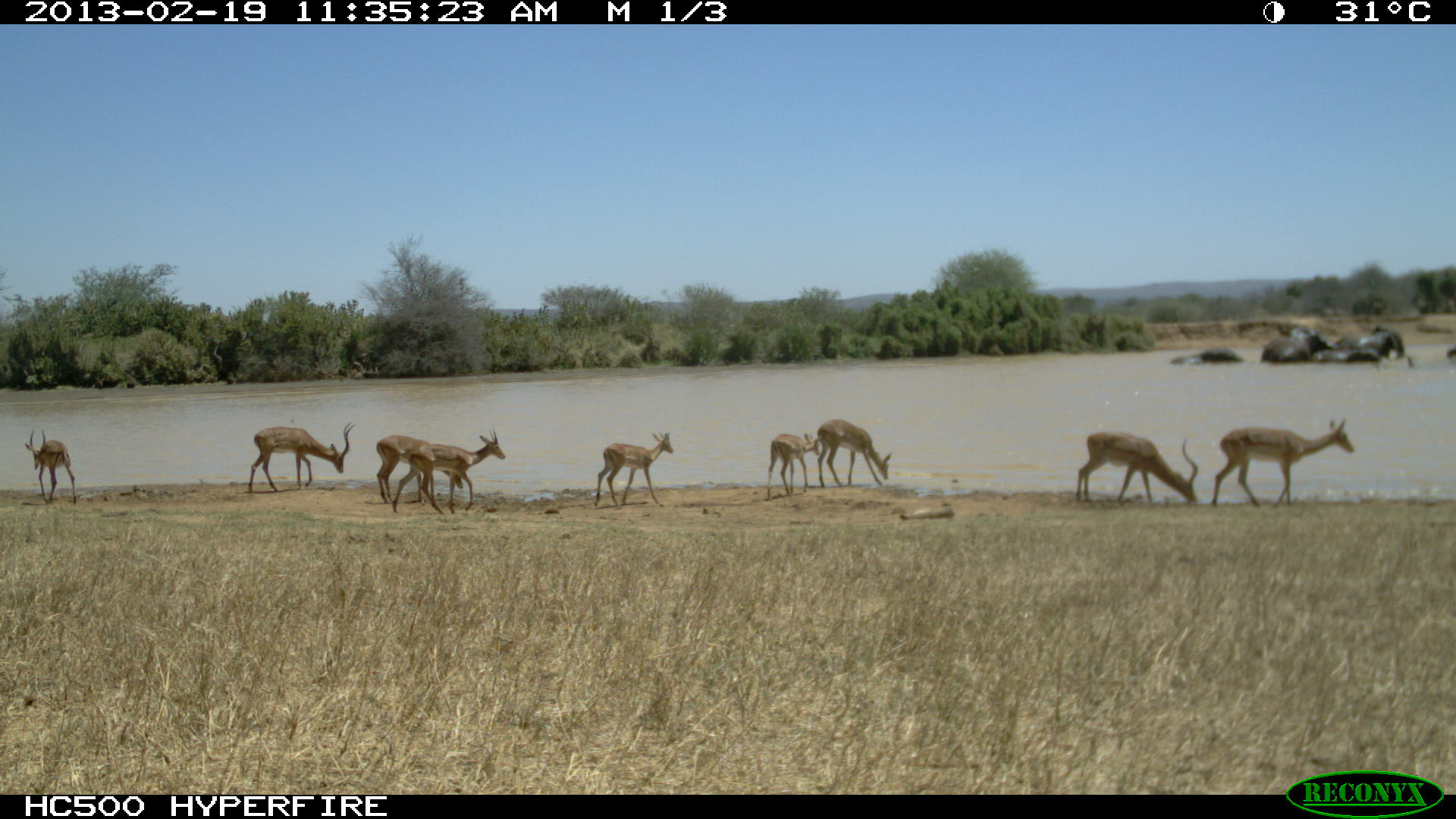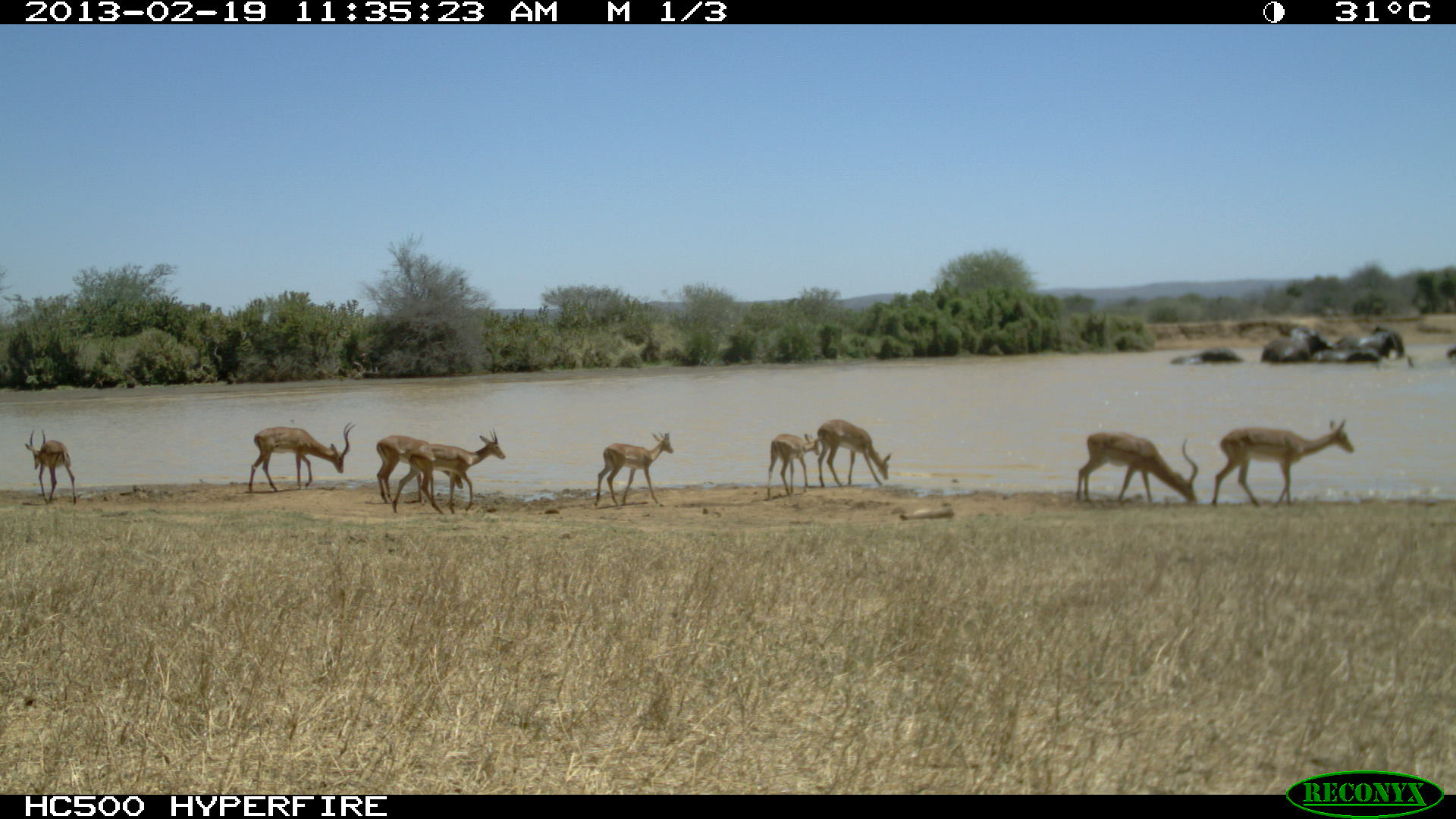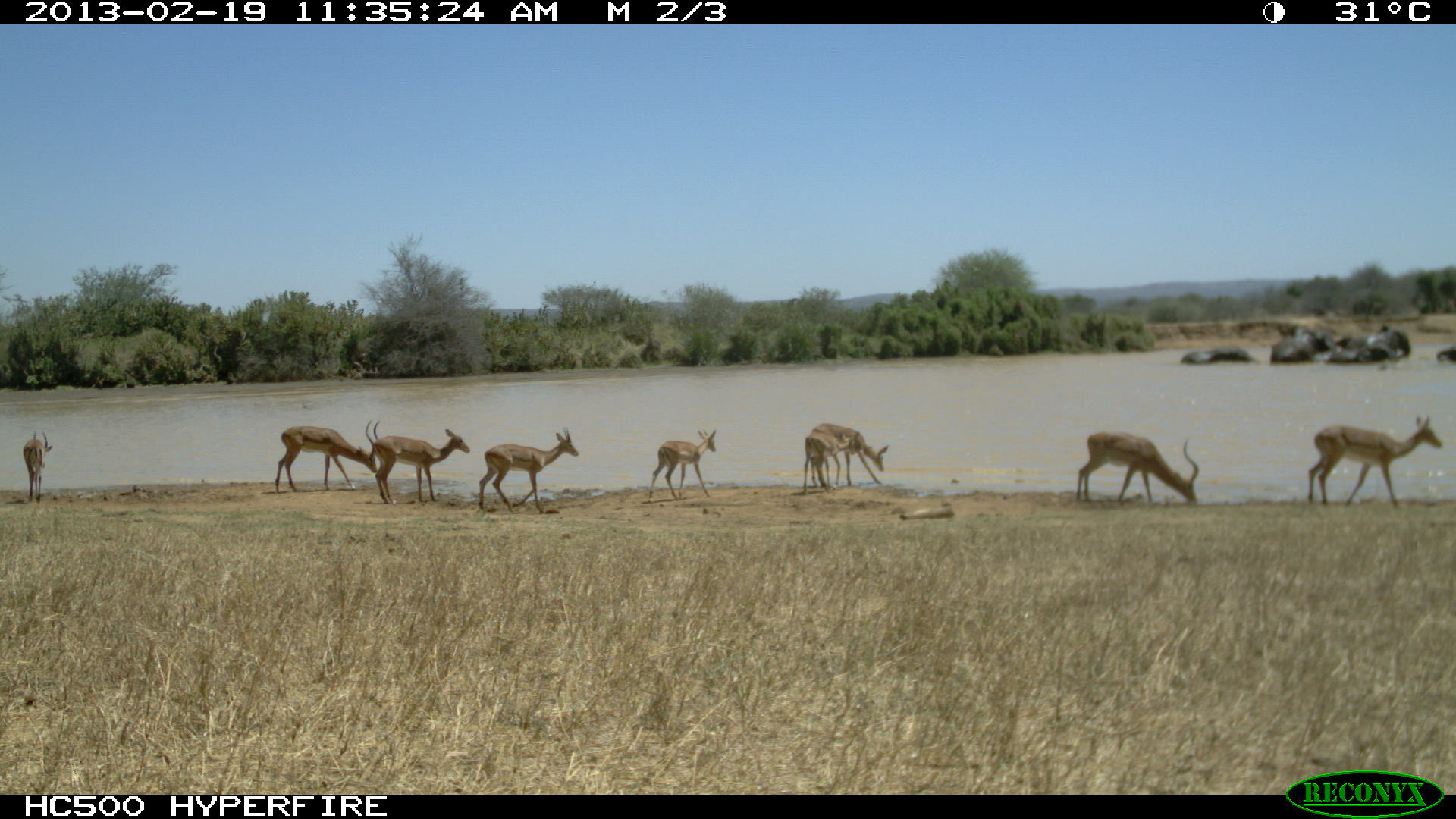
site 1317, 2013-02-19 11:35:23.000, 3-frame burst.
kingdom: Animalia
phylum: Chordata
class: Mammalia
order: Artiodactyla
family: Bovidae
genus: Aepyceros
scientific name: Aepyceros melampus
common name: impala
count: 6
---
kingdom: Animalia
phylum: Chordata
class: Mammalia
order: Proboscidea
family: Elephantidae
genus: Loxodonta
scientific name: Loxodonta africana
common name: african bush elephant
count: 8